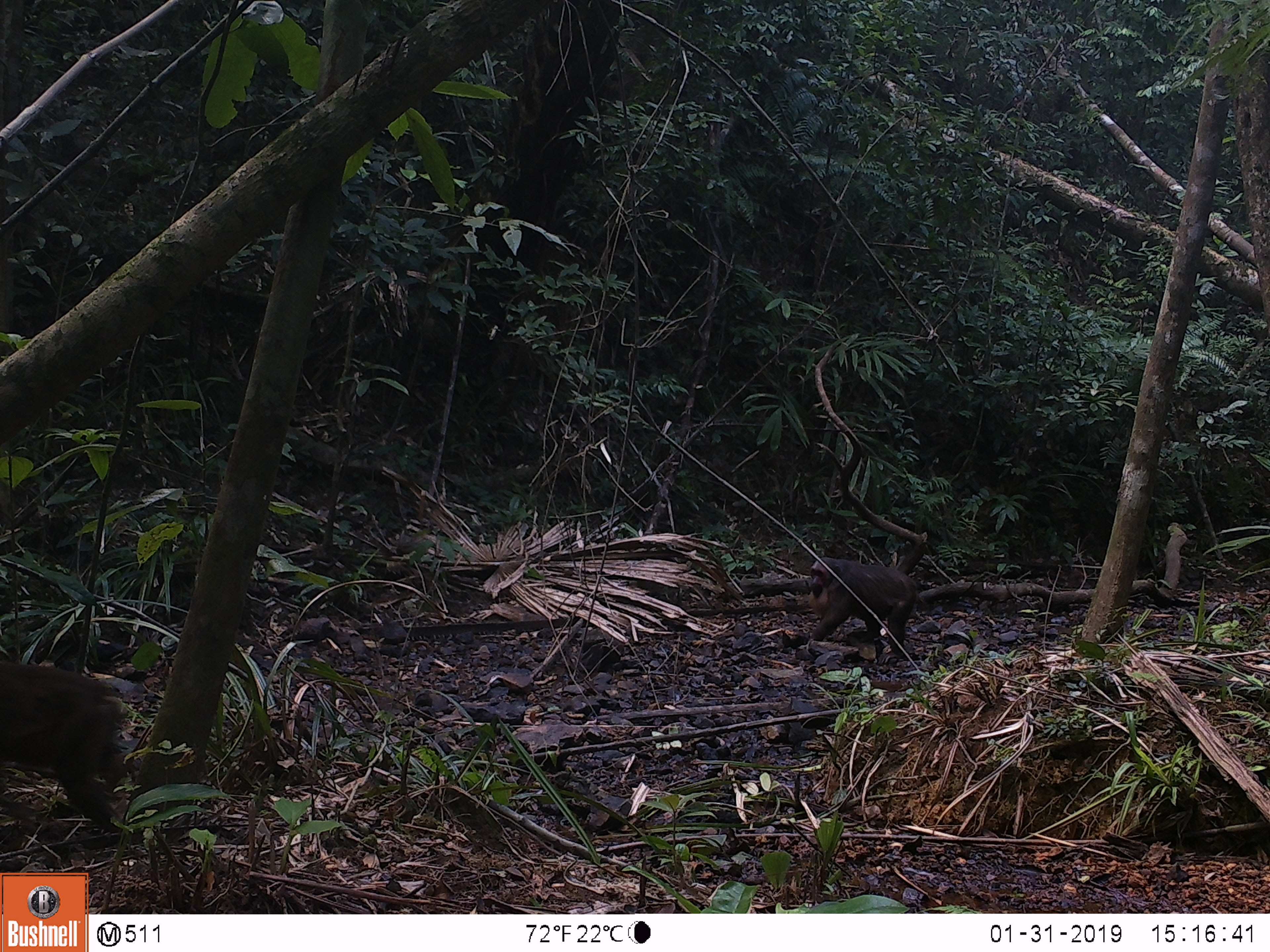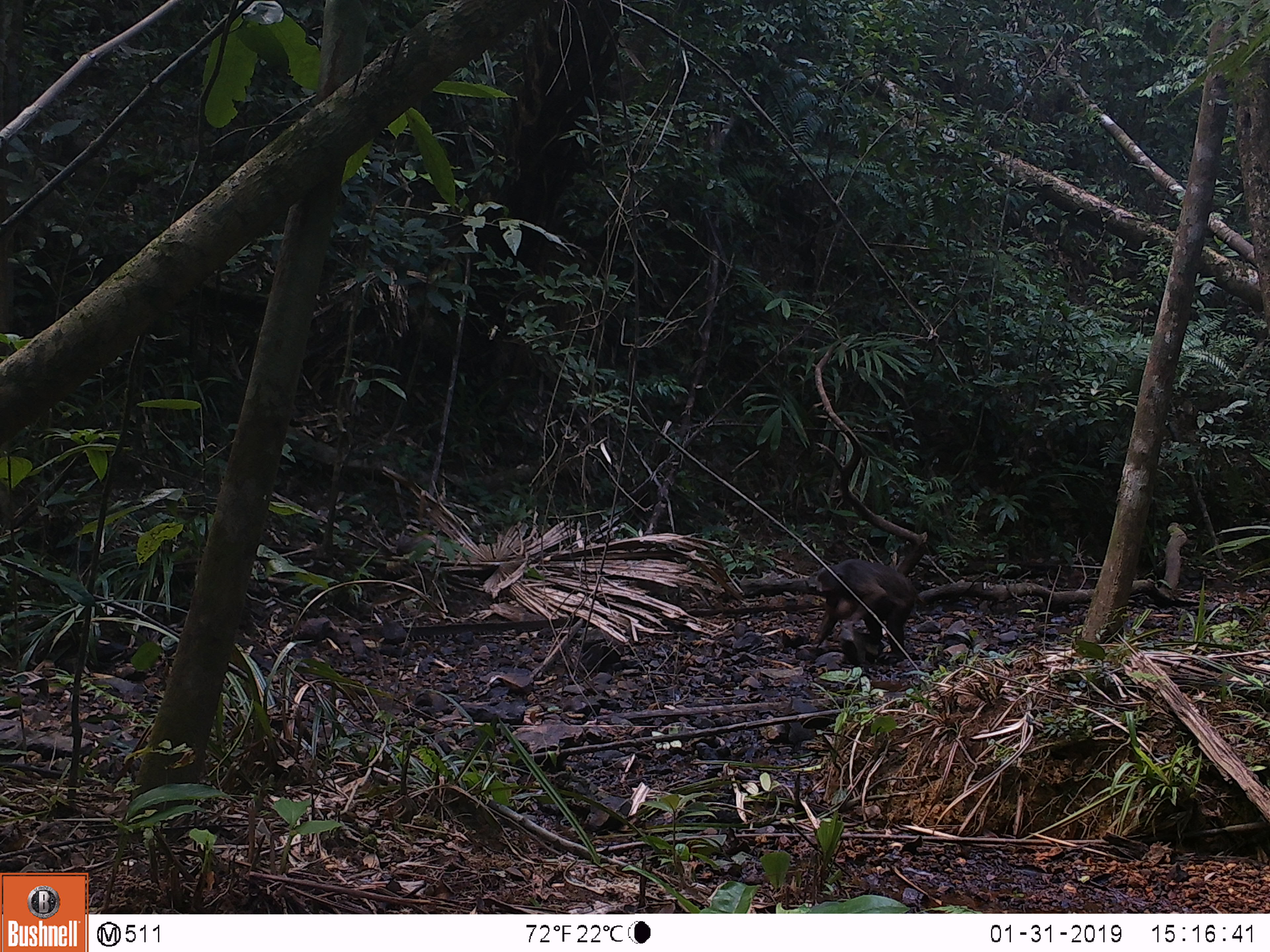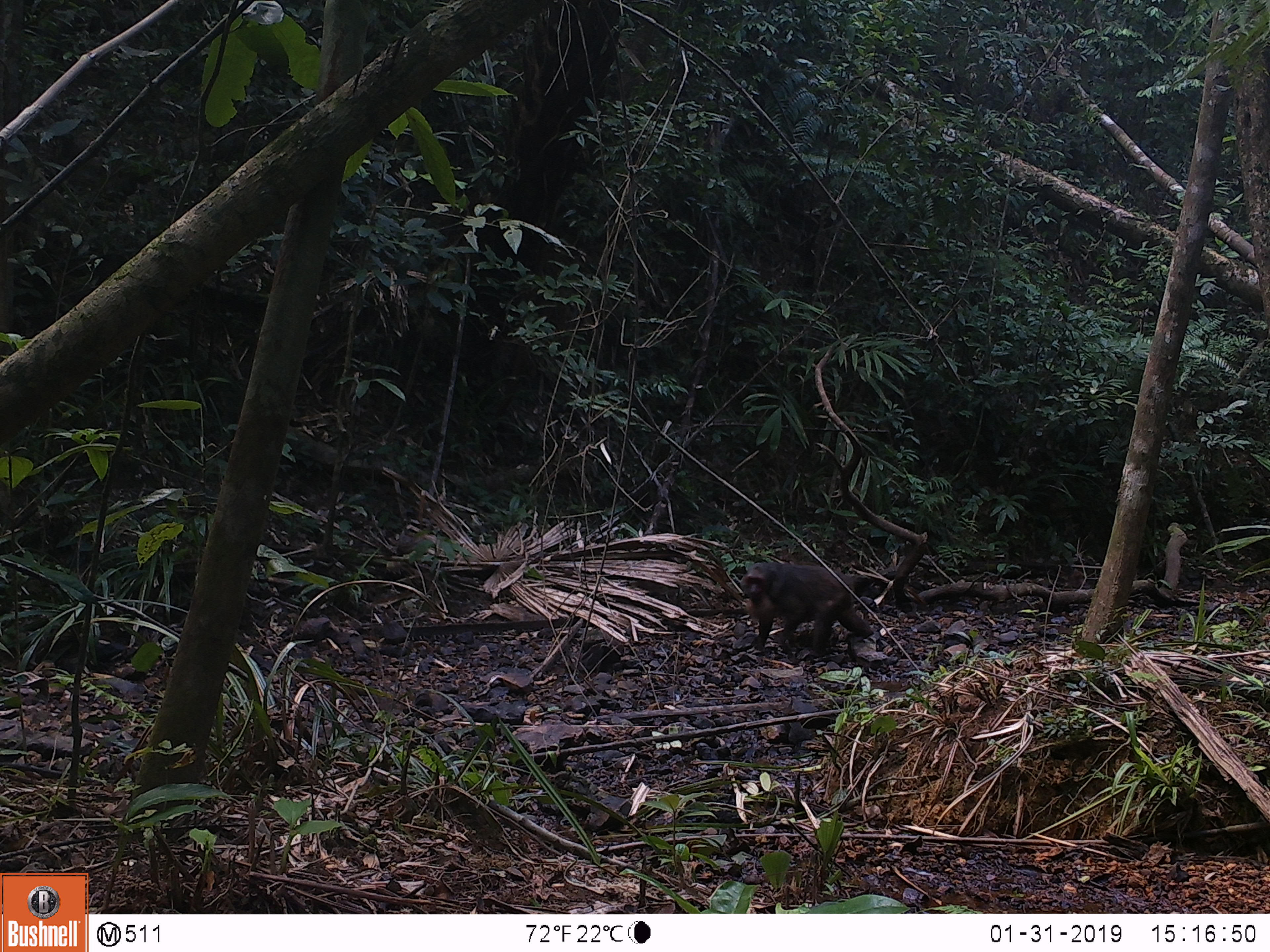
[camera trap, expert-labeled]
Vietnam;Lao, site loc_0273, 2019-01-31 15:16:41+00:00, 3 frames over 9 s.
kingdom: Animalia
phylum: Chordata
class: Mammalia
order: Primates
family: Cercopithecidae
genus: Macaca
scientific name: Macaca arctoides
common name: stump-tailed macaque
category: stump tailed macaque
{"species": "stump tailed macaque (stump-tailed macaque) (Macaca arctoides)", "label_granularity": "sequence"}